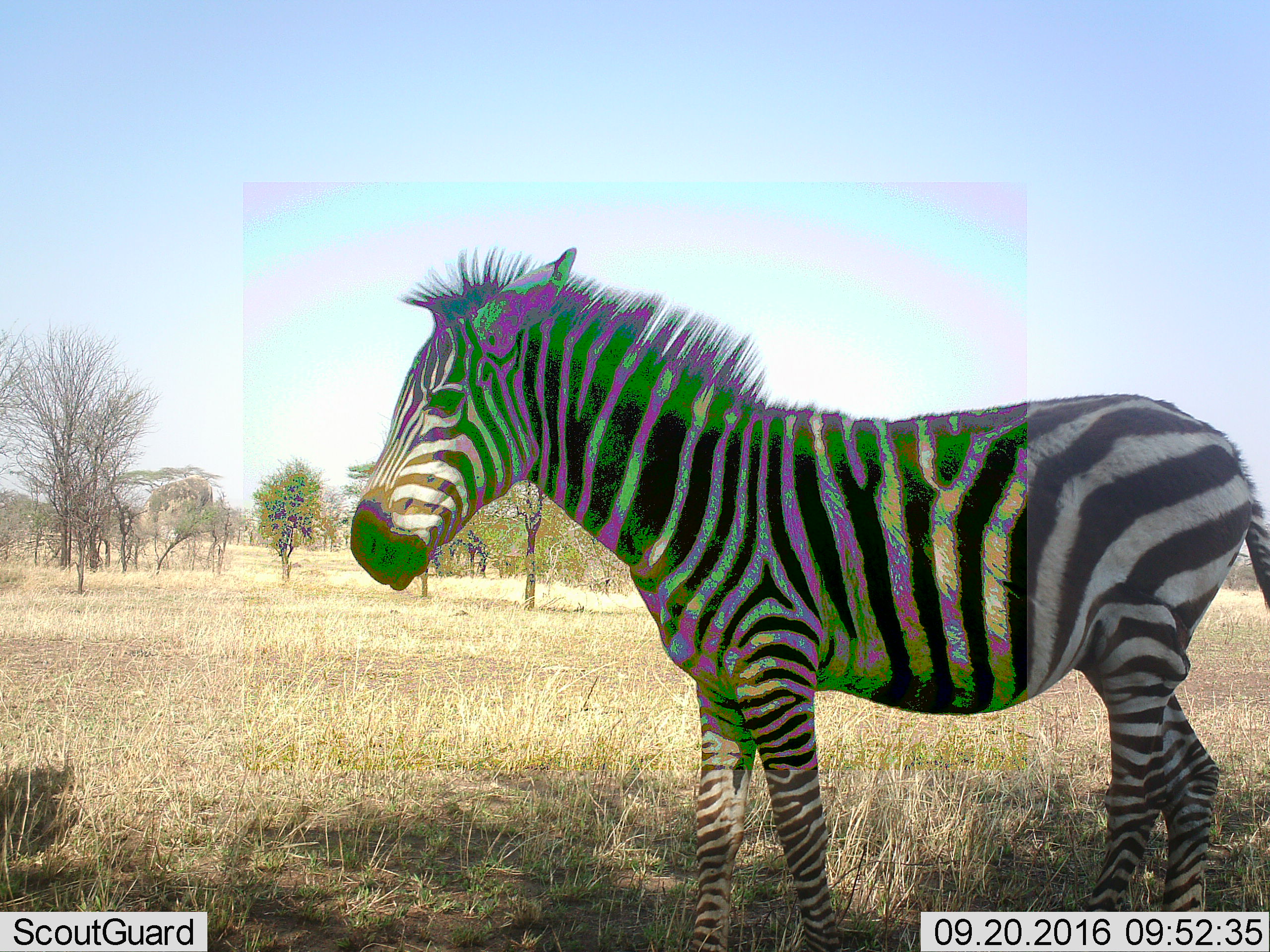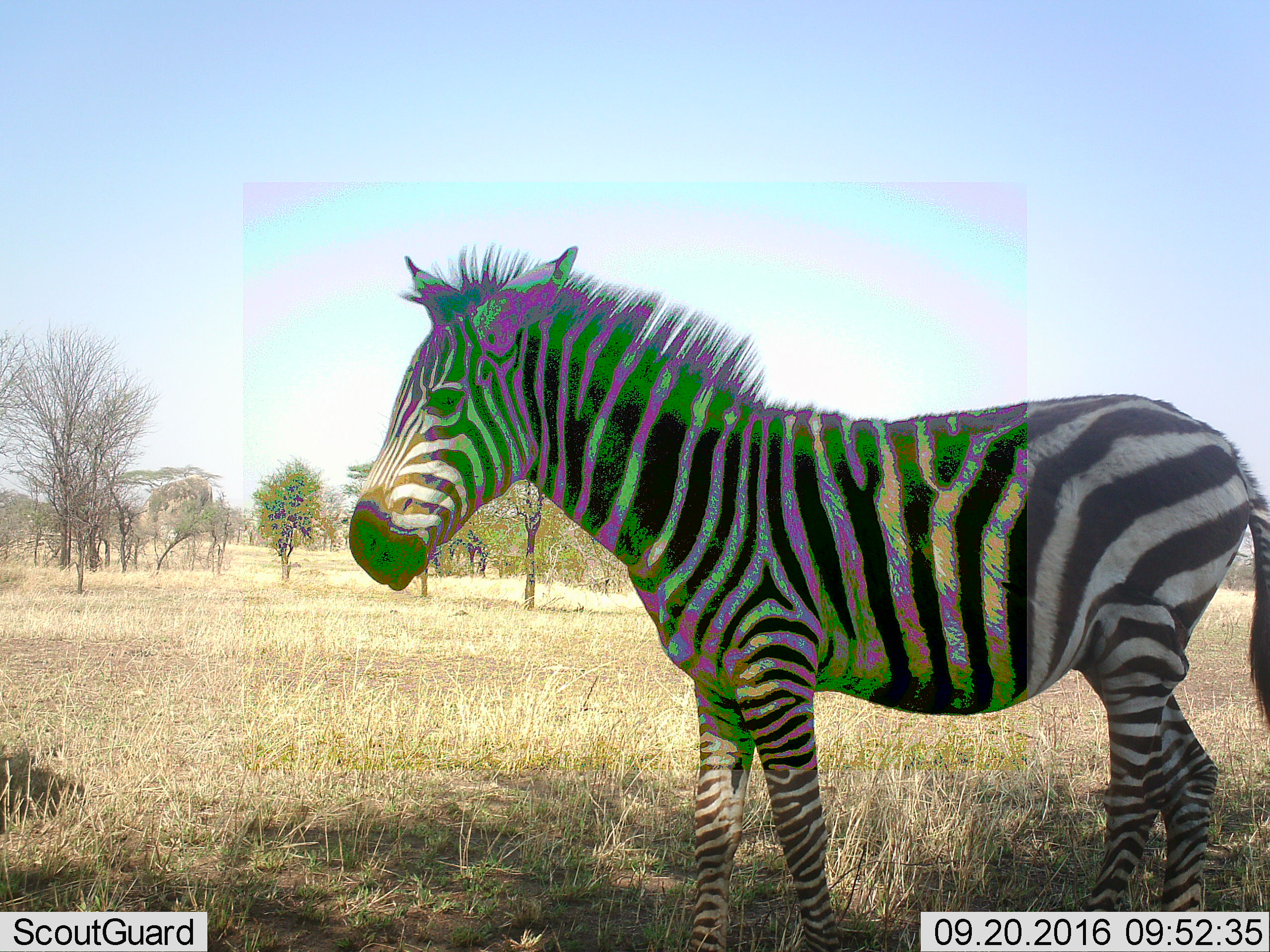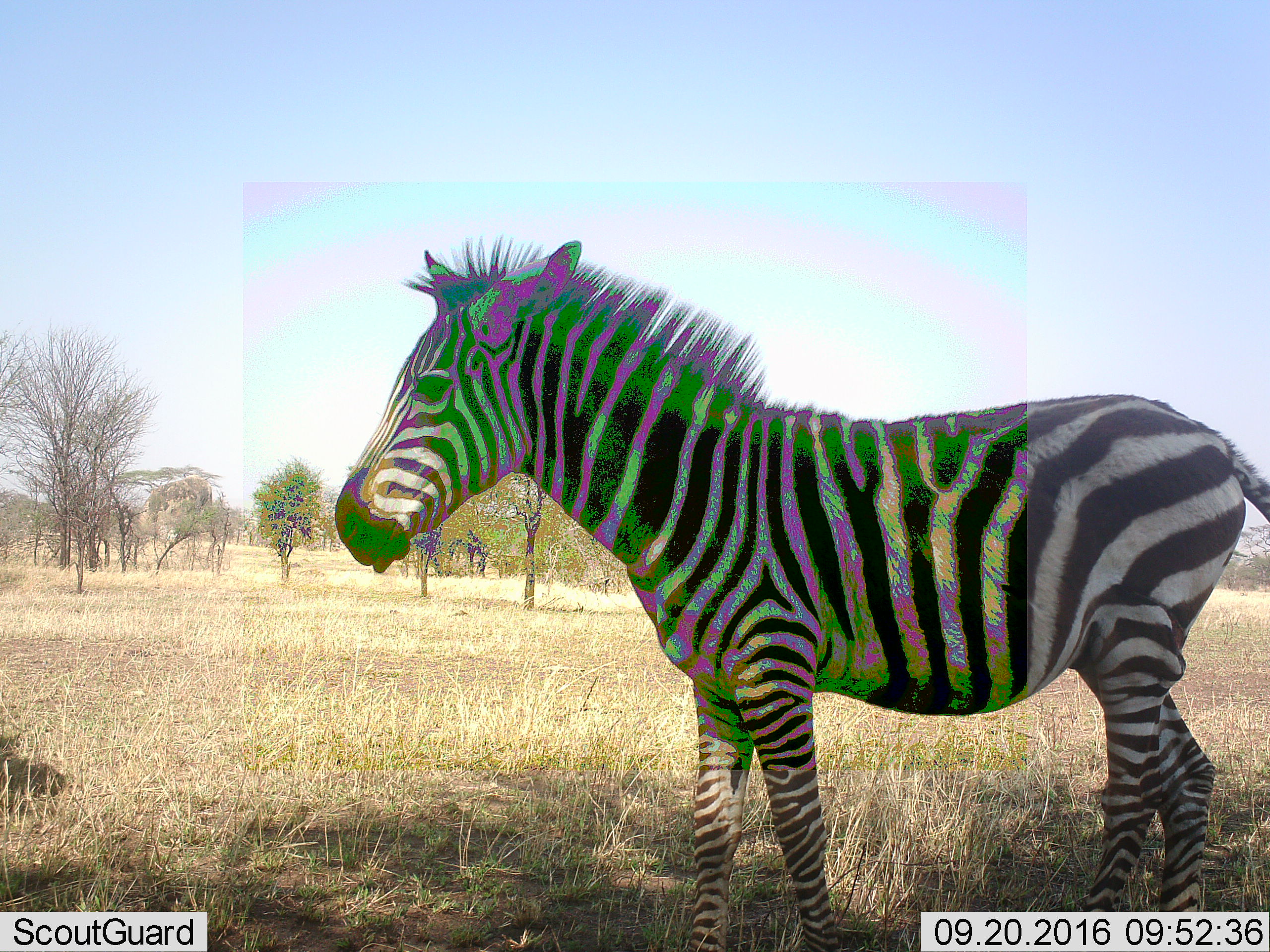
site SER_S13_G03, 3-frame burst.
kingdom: Animalia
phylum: Chordata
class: Mammalia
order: Perissodactyla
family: Equidae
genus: Equus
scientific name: Equus quagga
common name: plains zebra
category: zebraplains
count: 1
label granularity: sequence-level